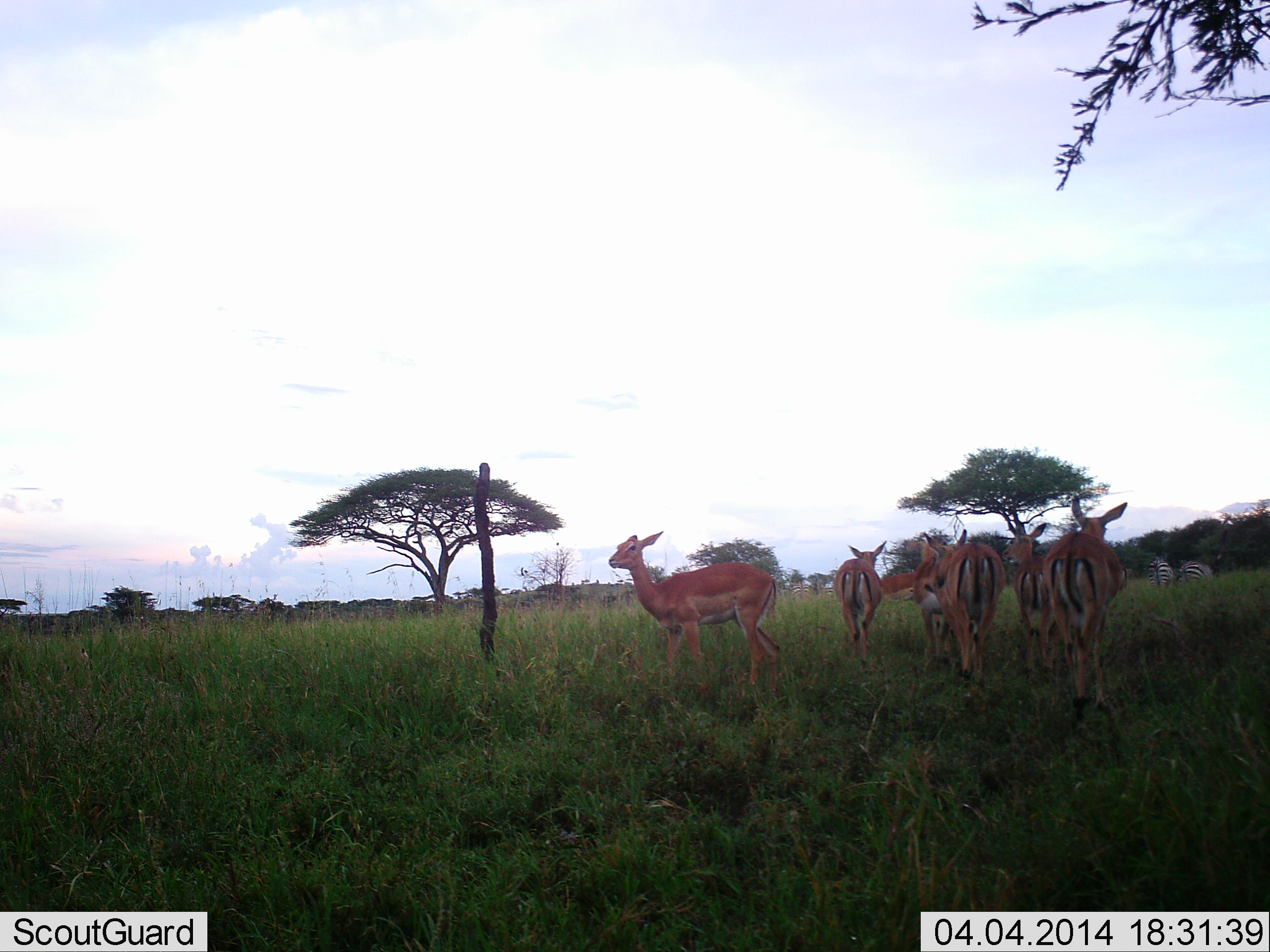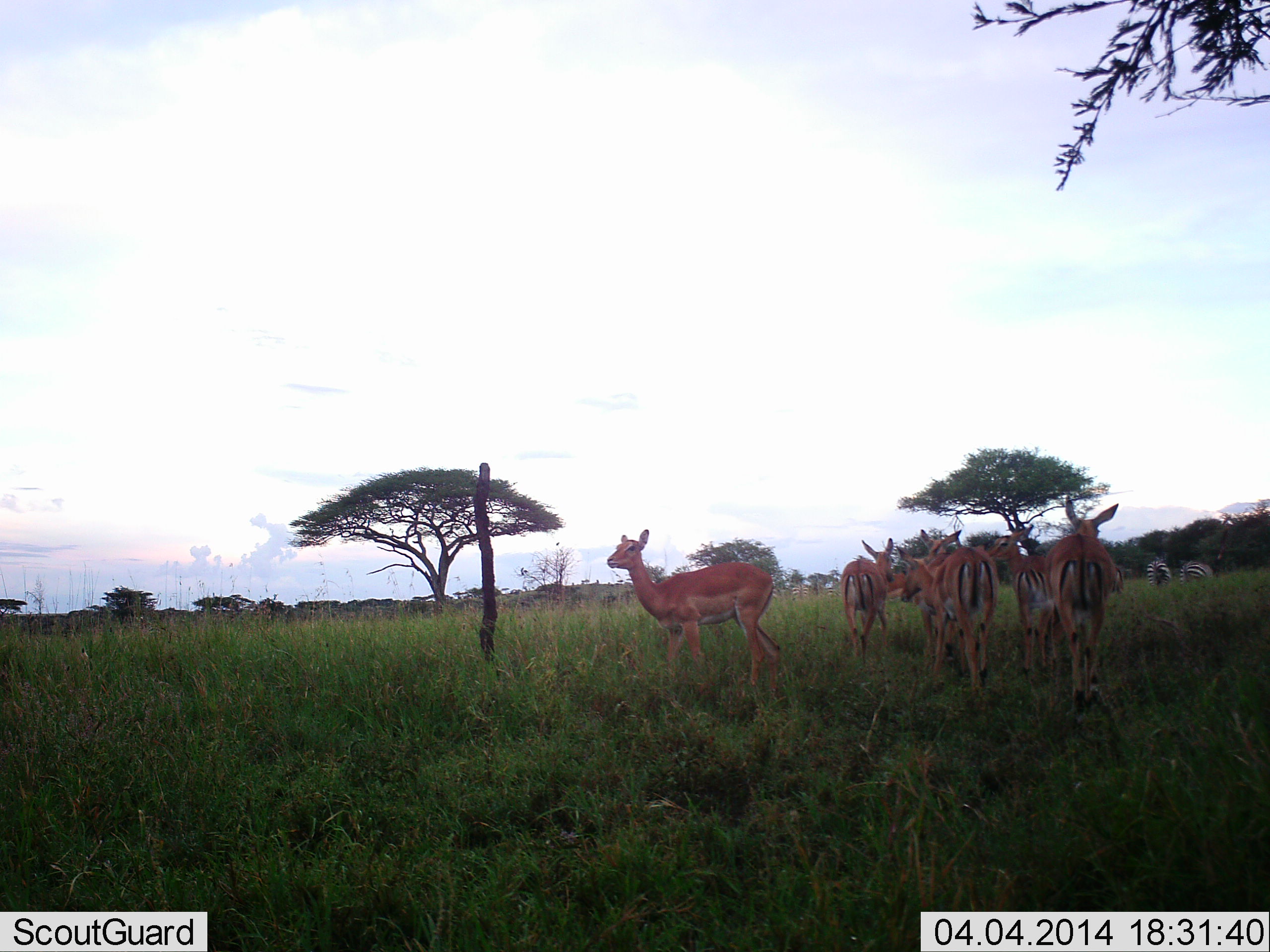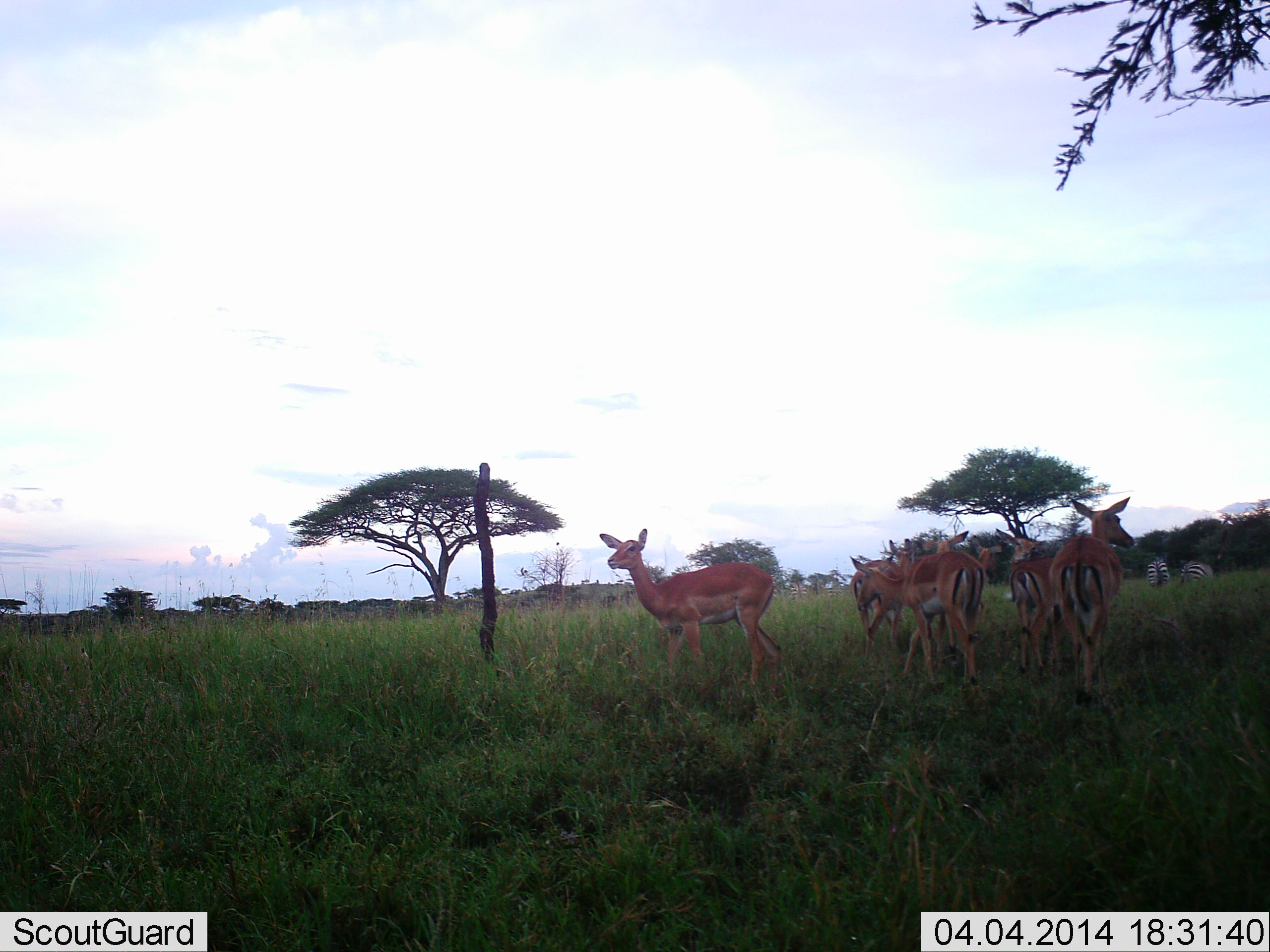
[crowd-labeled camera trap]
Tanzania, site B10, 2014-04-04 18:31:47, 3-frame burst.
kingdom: Animalia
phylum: Chordata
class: Mammalia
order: Artiodactyla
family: Bovidae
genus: Aepyceros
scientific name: Aepyceros melampus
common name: impala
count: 7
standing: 80%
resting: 0%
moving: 80%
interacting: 0%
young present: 0%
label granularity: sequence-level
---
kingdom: Animalia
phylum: Chordata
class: Mammalia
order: Perissodactyla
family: Equidae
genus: Equus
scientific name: Equus quagga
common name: plains zebra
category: zebra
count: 2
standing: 69%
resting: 0%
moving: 0%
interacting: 0%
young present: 0%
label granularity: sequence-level